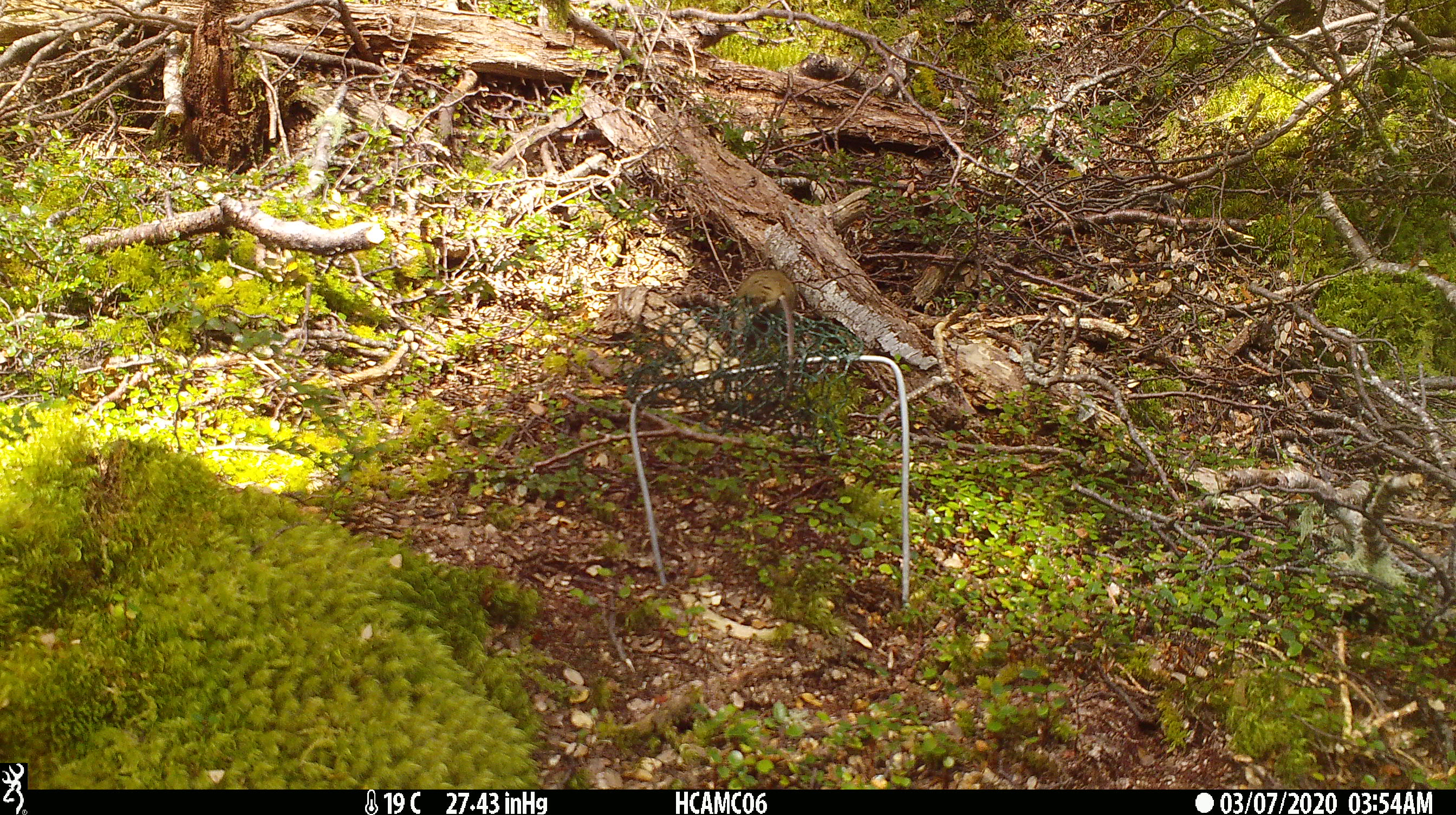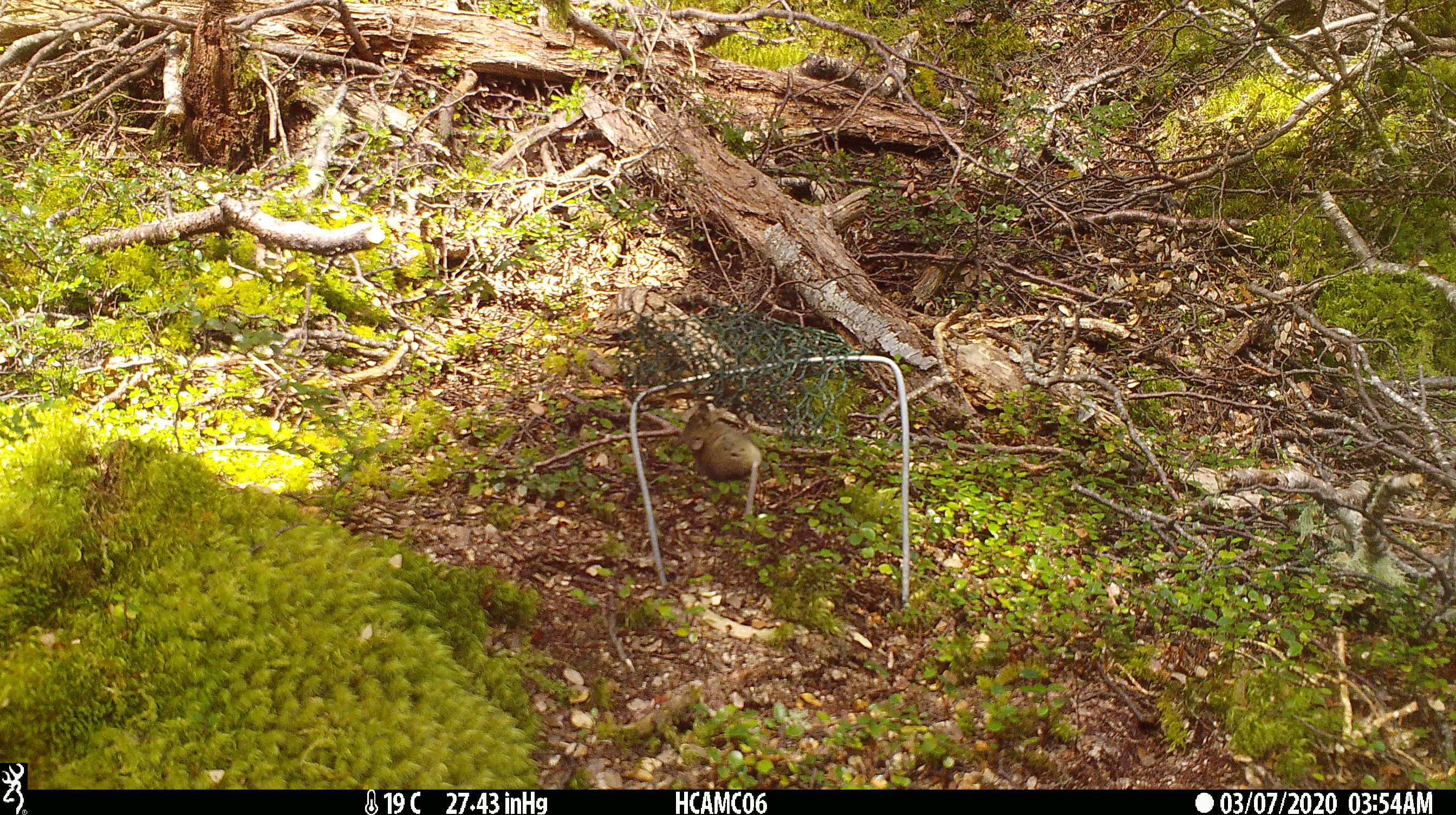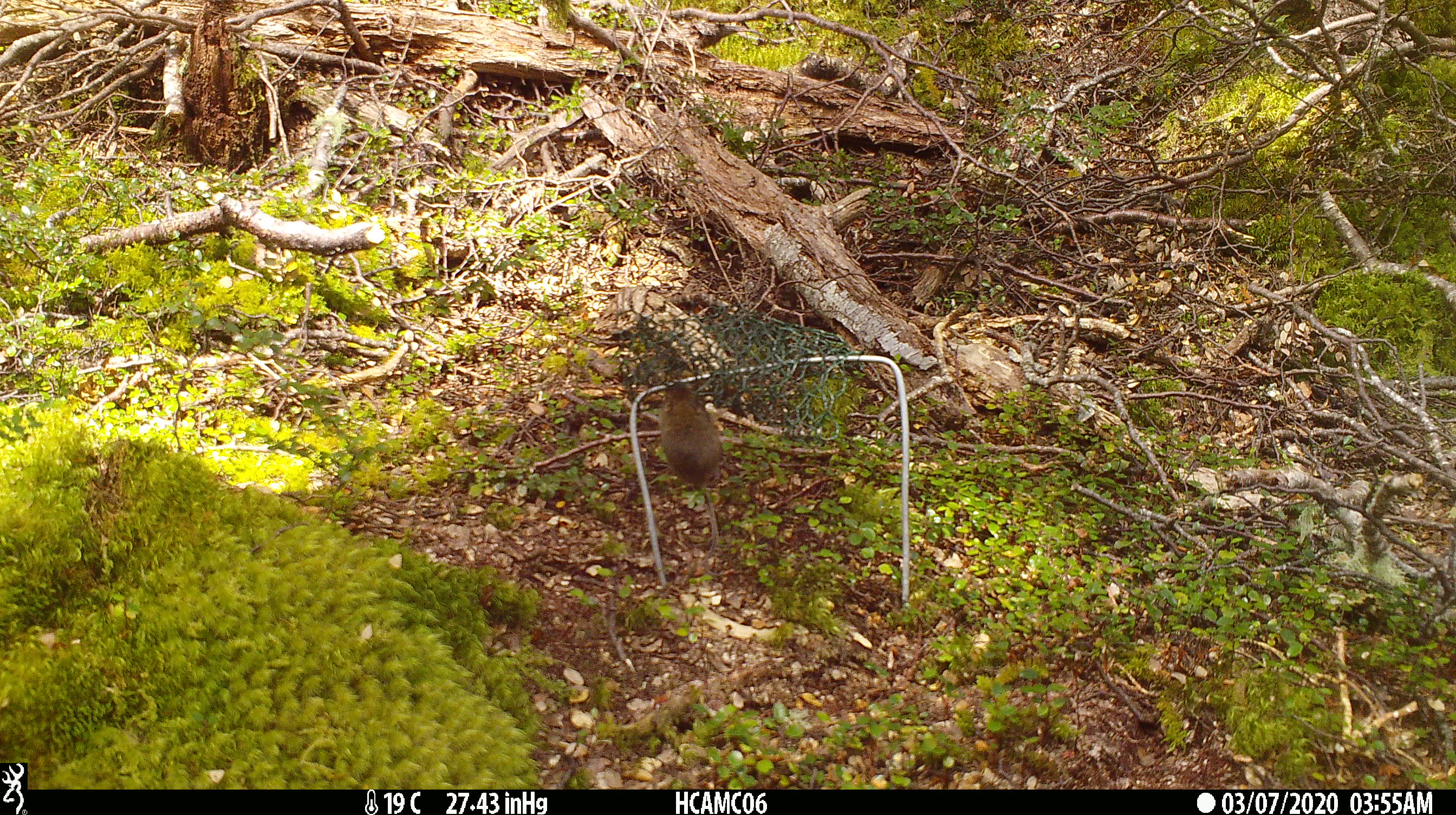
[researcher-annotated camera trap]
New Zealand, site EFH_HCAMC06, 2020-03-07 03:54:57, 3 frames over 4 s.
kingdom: Animalia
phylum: Chordata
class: Mammalia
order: Rodentia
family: Muridae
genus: Mus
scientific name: Mus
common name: mouse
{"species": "mouse (Mus)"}